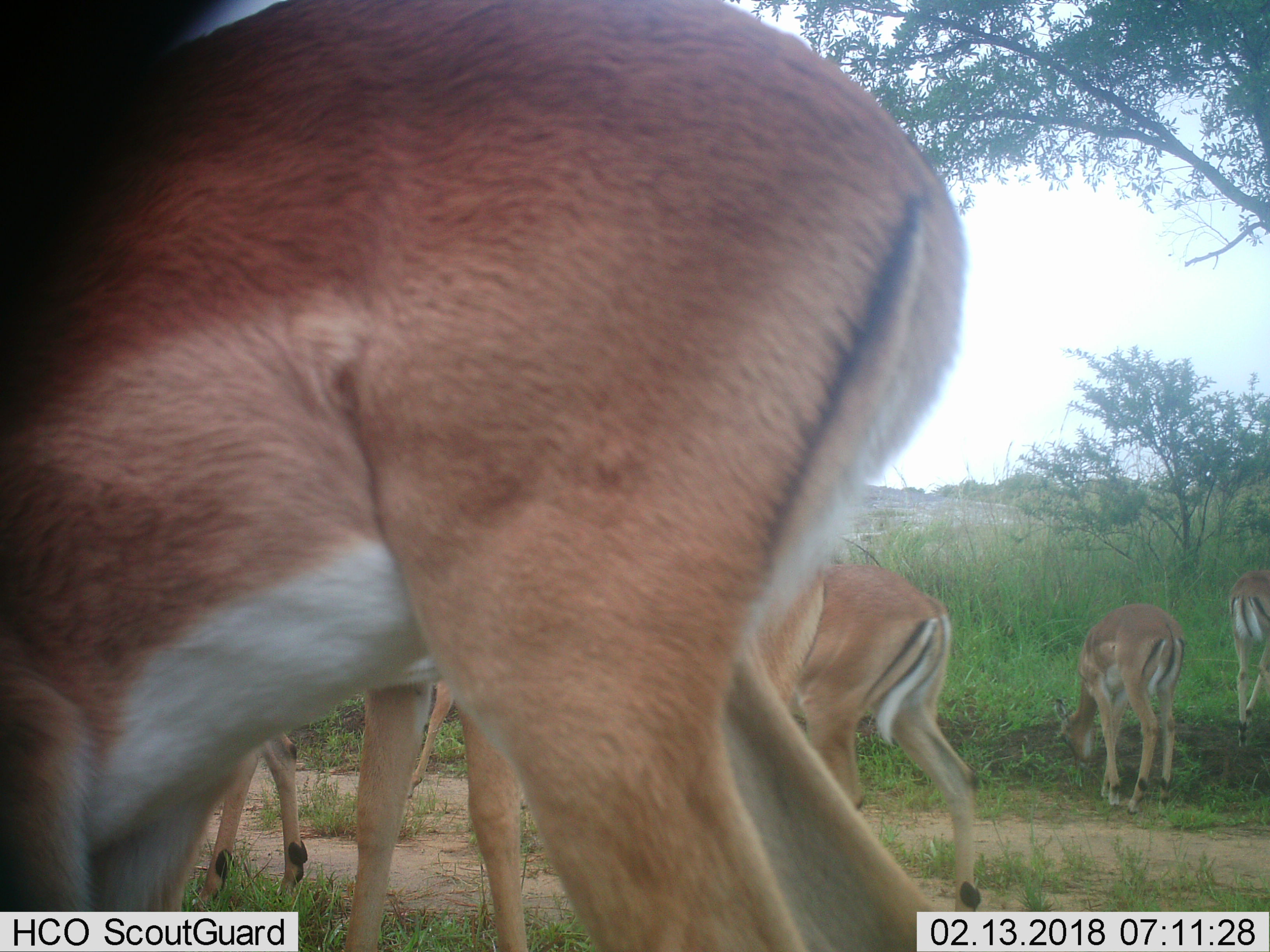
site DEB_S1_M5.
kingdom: Animalia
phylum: Chordata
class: Mammalia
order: Artiodactyla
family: Bovidae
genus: Aepyceros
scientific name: Aepyceros melampus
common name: impala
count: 6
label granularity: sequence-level